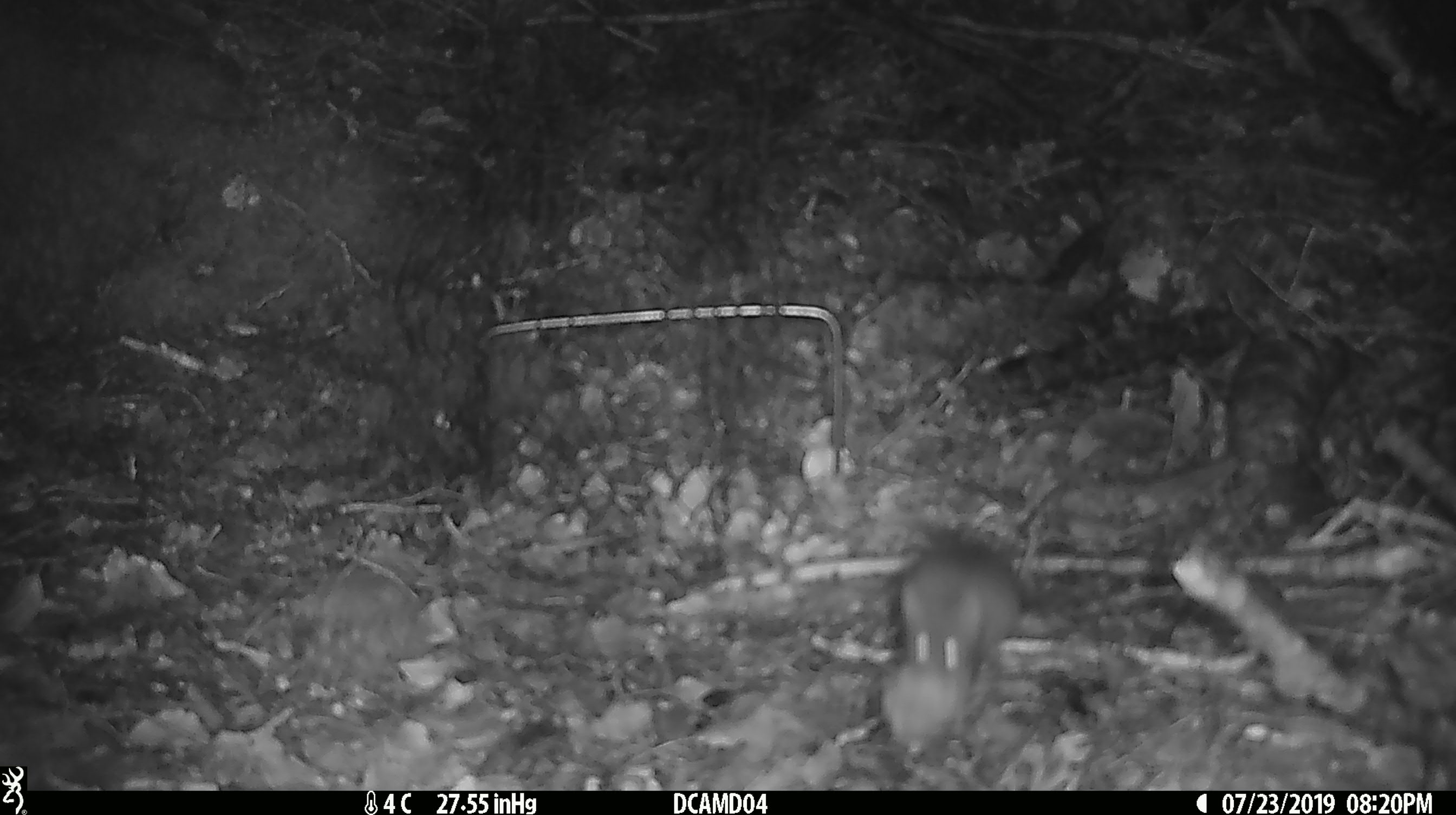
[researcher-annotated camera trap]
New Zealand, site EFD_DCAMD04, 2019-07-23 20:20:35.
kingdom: Animalia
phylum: Chordata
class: Mammalia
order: Rodentia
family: Muridae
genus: Mus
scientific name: Mus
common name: mouse